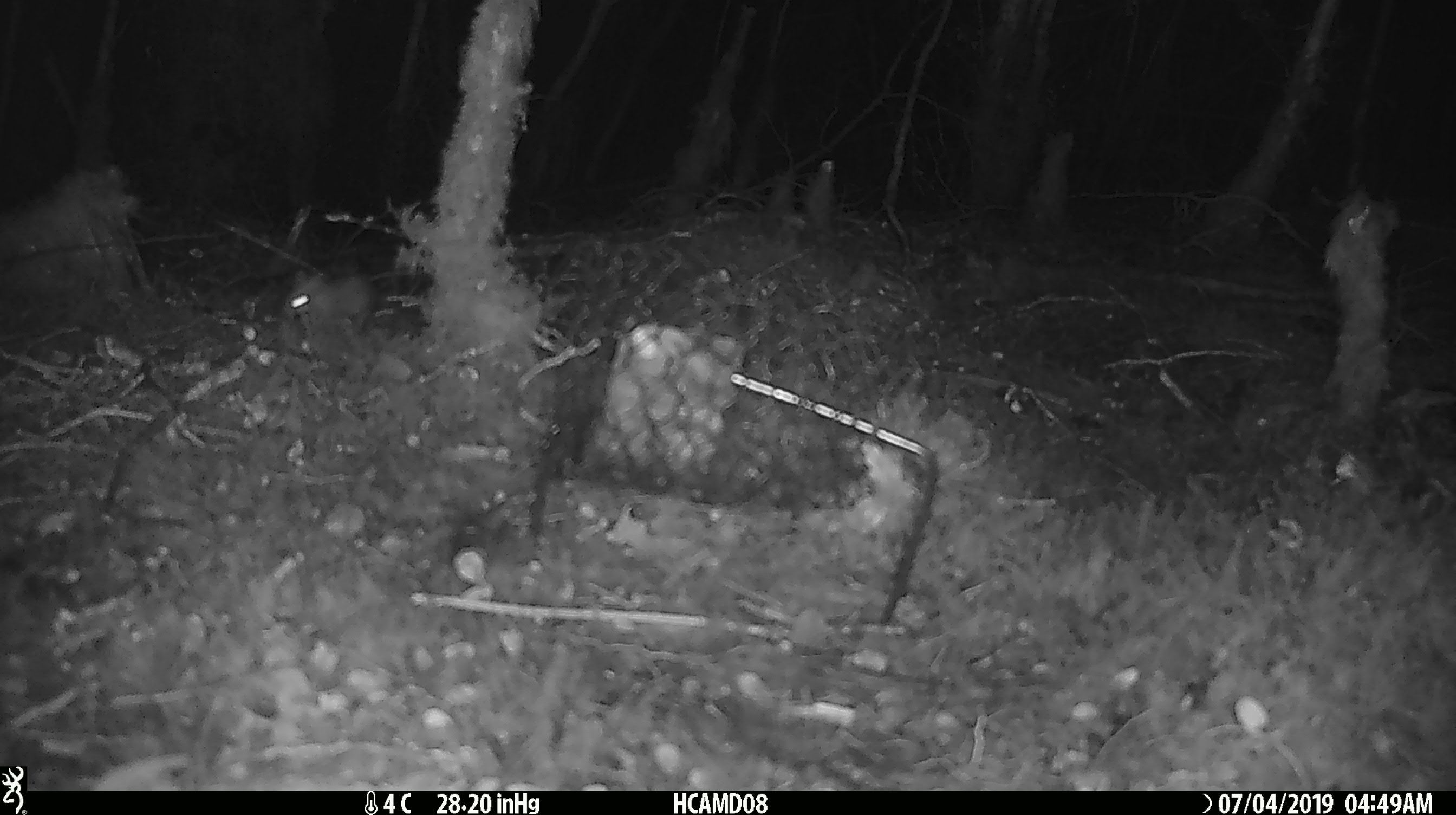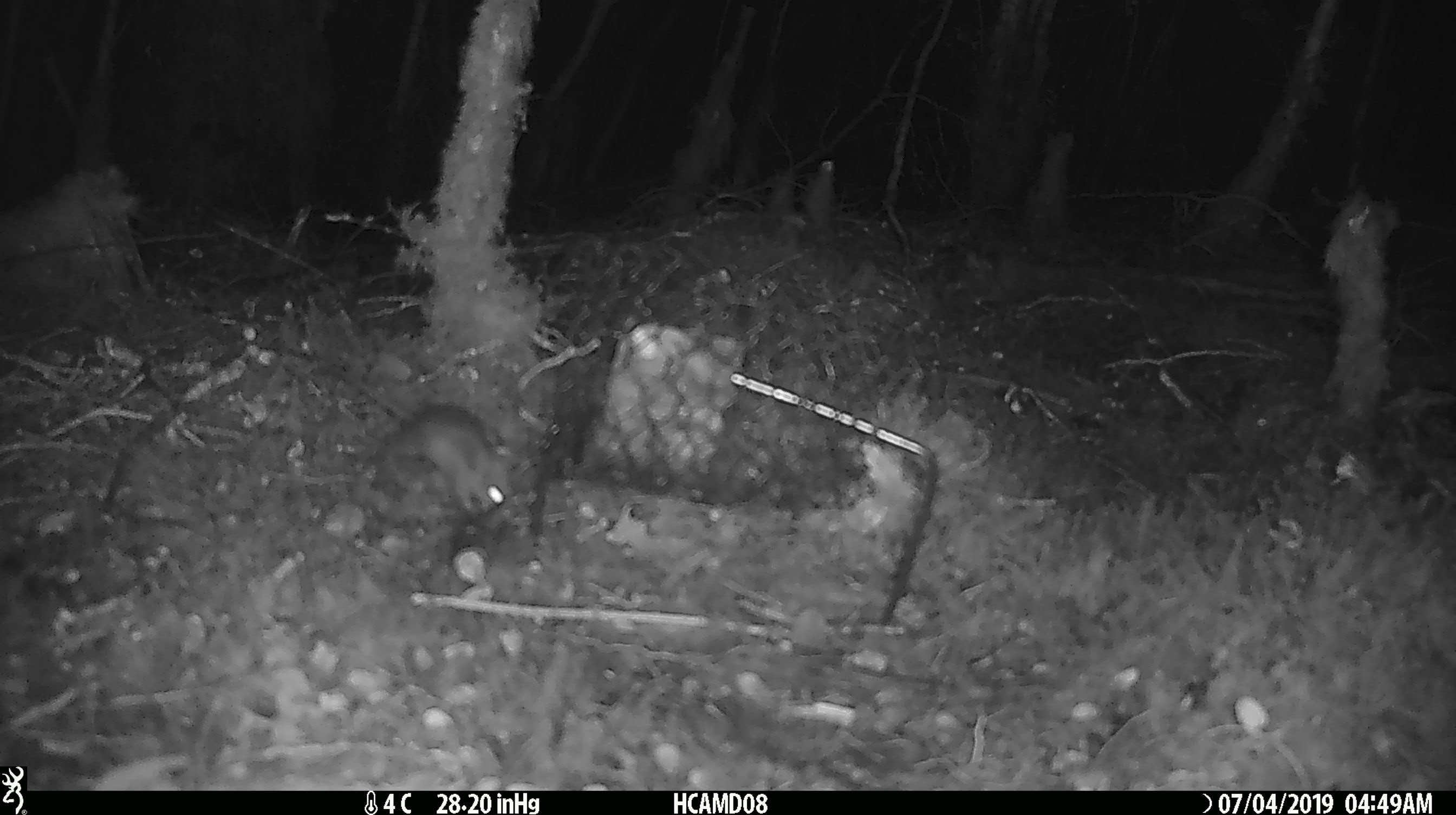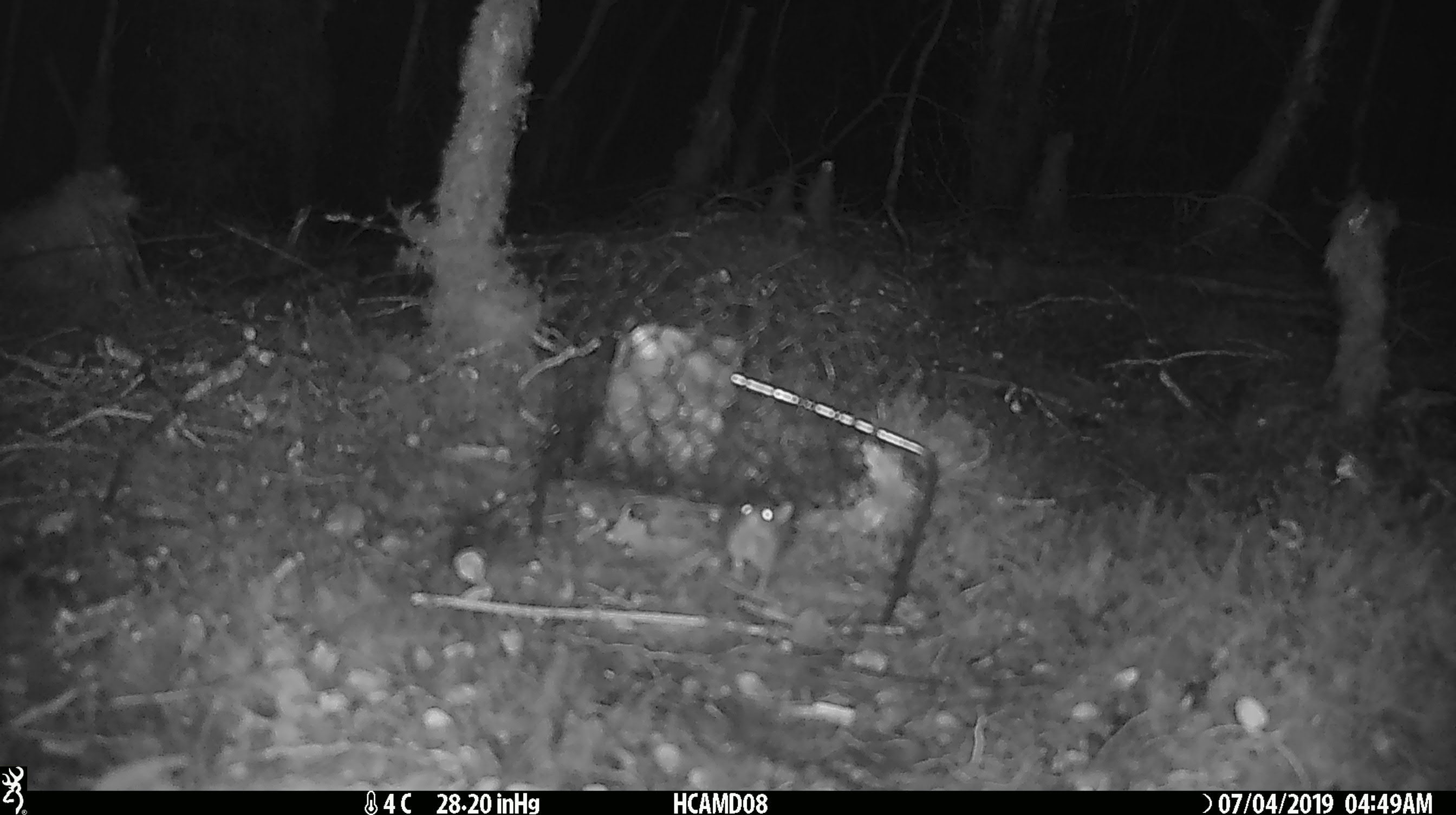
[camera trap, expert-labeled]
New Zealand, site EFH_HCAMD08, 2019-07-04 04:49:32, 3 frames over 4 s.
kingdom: Animalia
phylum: Chordata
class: Mammalia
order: Rodentia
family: Muridae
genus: Mus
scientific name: Mus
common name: mouse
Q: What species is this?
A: Mouse (Mus).